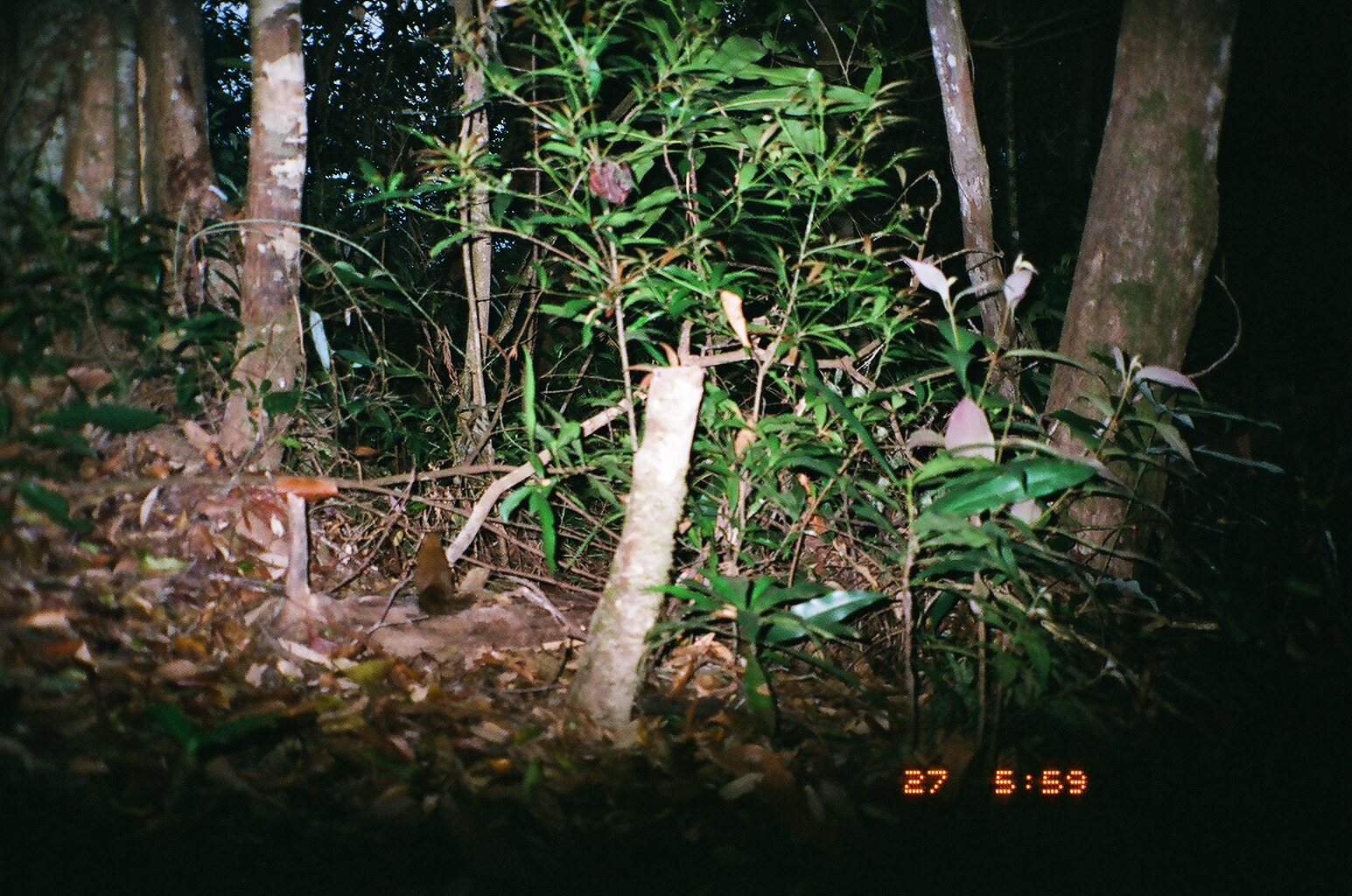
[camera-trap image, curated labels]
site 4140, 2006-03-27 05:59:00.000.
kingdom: Animalia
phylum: Chordata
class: Mammalia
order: Rodentia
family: Sciuridae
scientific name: Sciuridae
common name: squirrels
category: unknown squirrel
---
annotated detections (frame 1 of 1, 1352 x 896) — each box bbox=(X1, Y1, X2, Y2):
unknown squirrel: bbox=(410, 529, 494, 619)